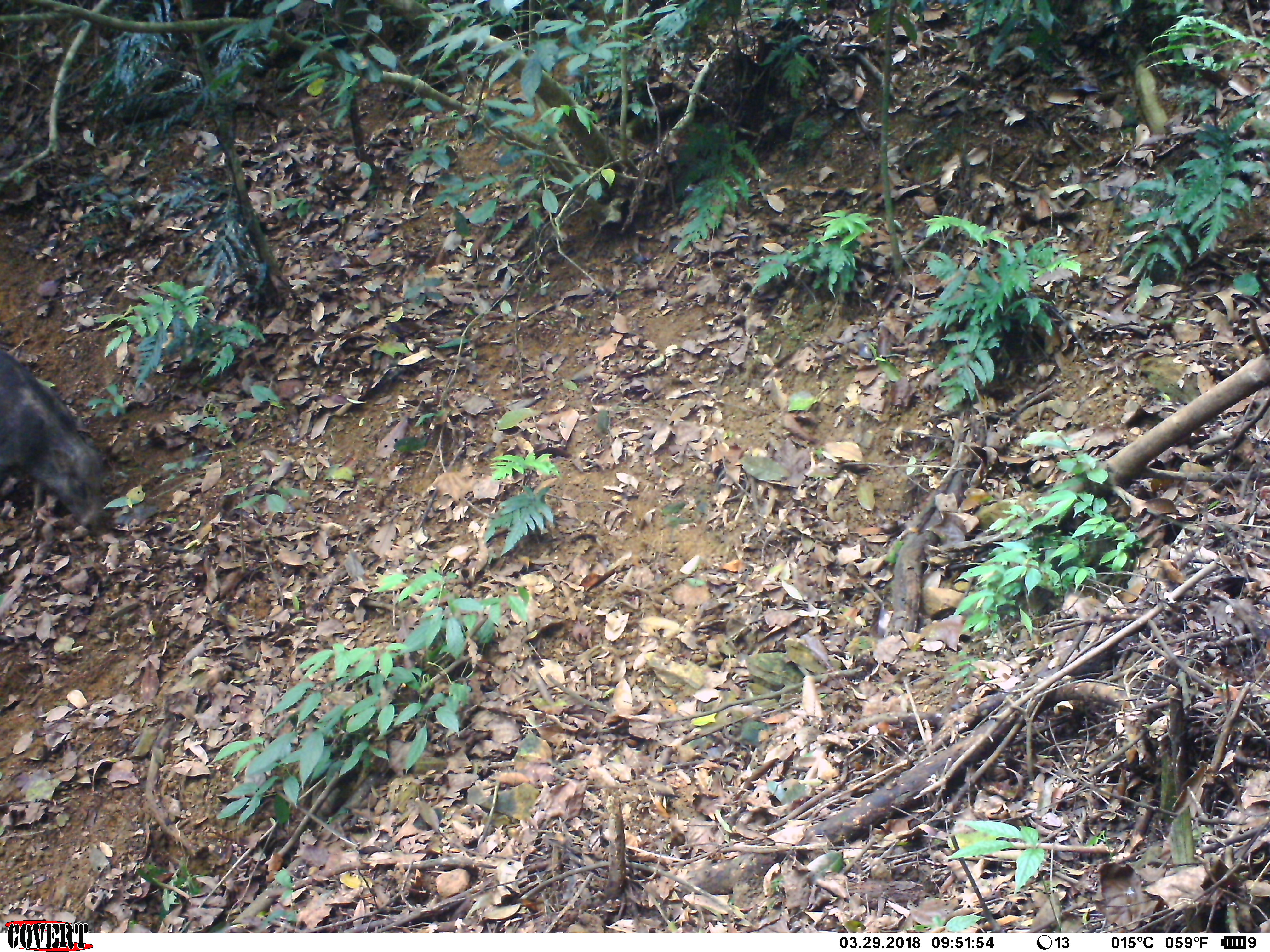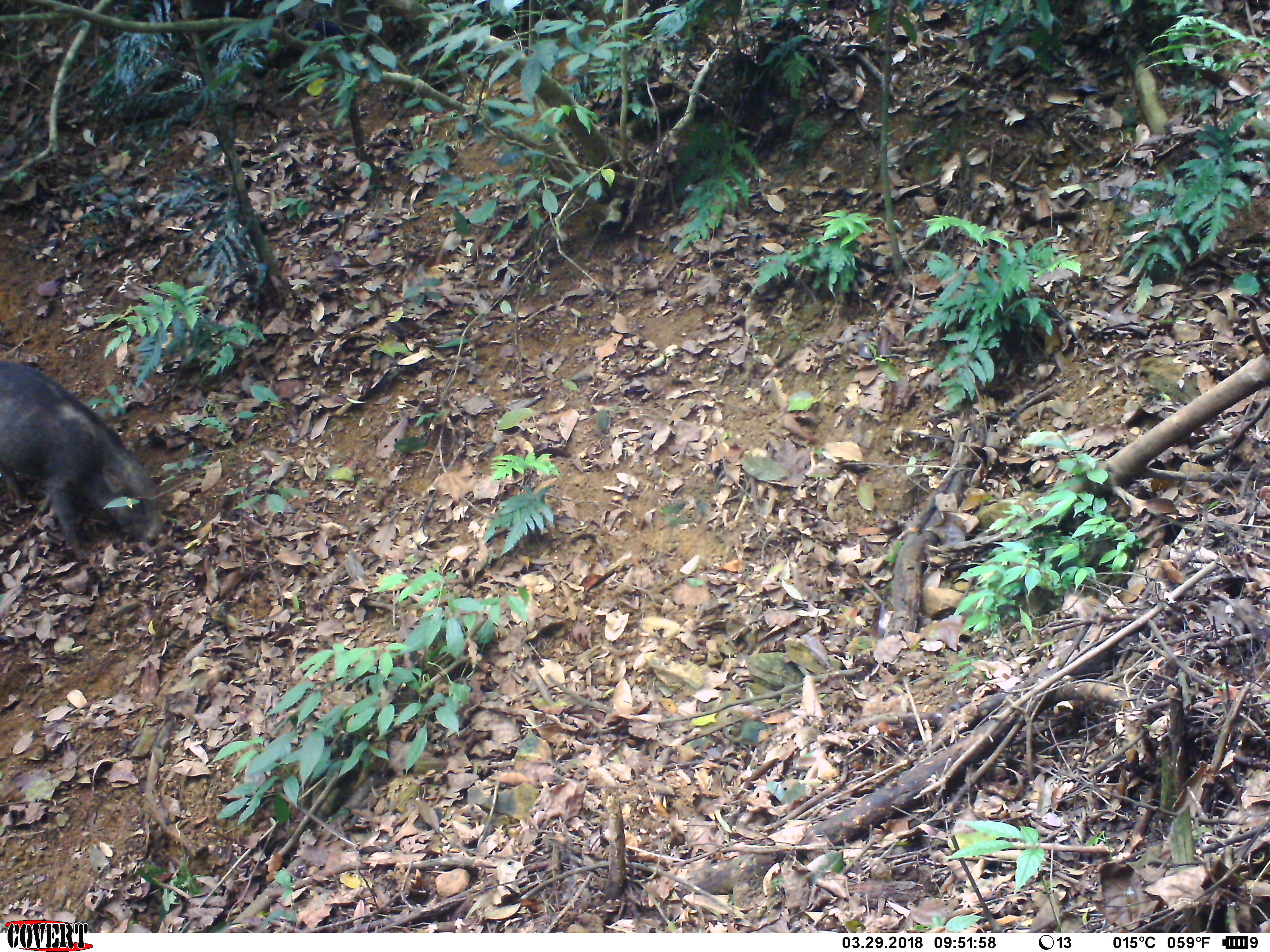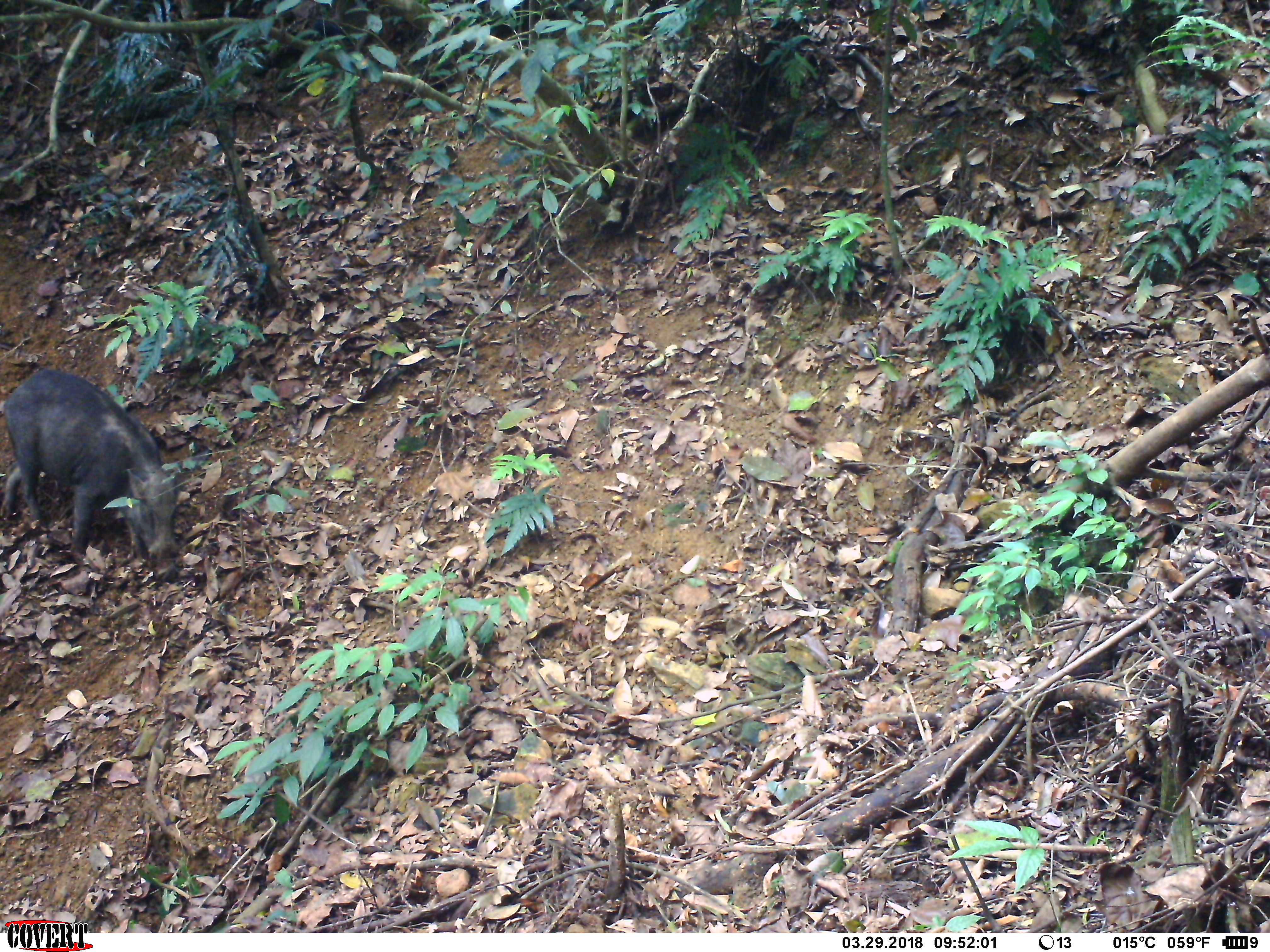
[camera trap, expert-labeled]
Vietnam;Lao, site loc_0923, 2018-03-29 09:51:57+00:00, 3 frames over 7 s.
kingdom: Animalia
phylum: Chordata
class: Mammalia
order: Artiodactyla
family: Suidae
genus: Sus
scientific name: Sus scrofa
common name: eurasian wild pig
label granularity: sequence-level